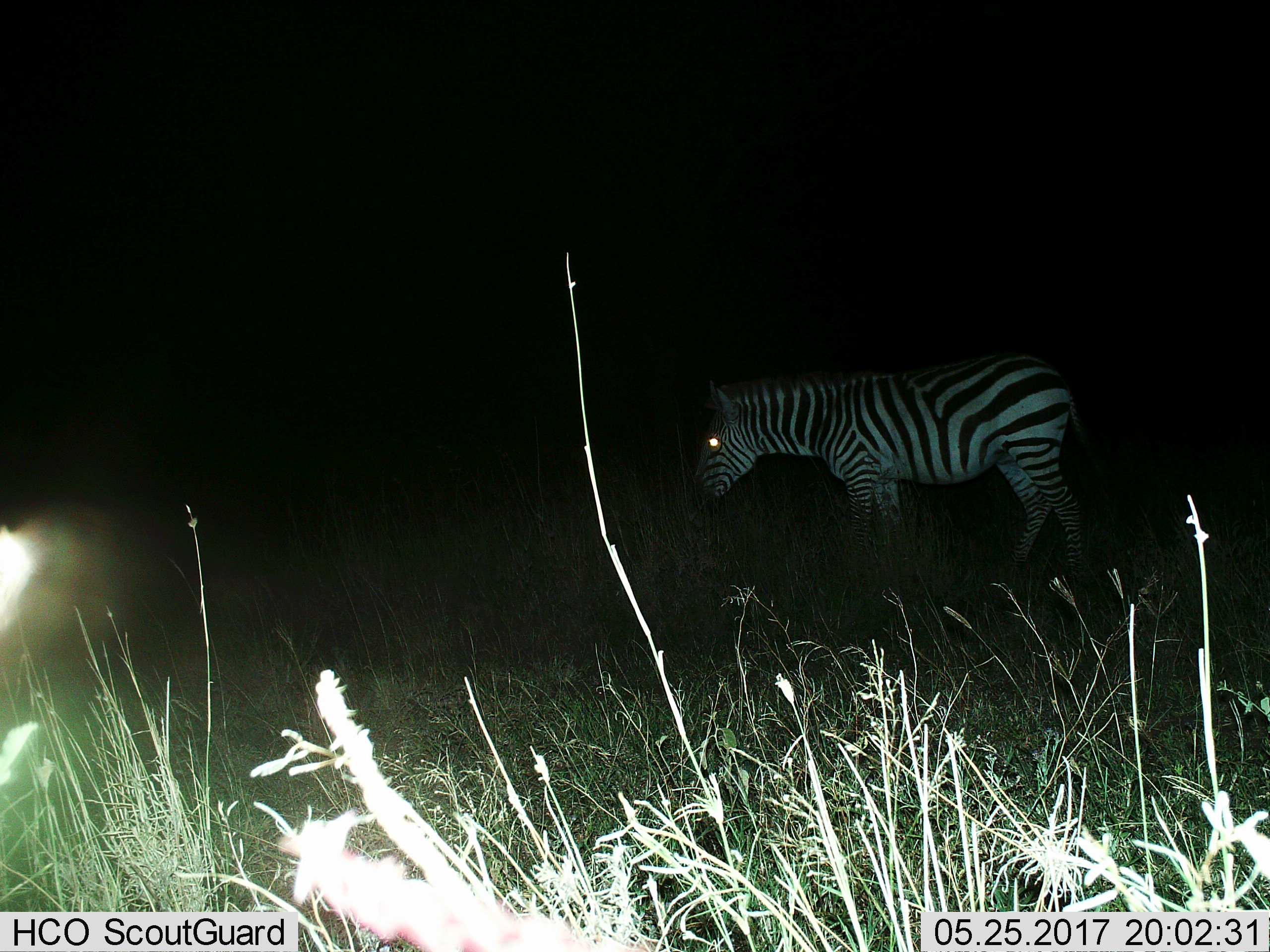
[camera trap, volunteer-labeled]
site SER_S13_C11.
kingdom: Animalia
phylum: Chordata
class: Mammalia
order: Perissodactyla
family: Equidae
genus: Equus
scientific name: Equus quagga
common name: plains zebra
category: zebraplains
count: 1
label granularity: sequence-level